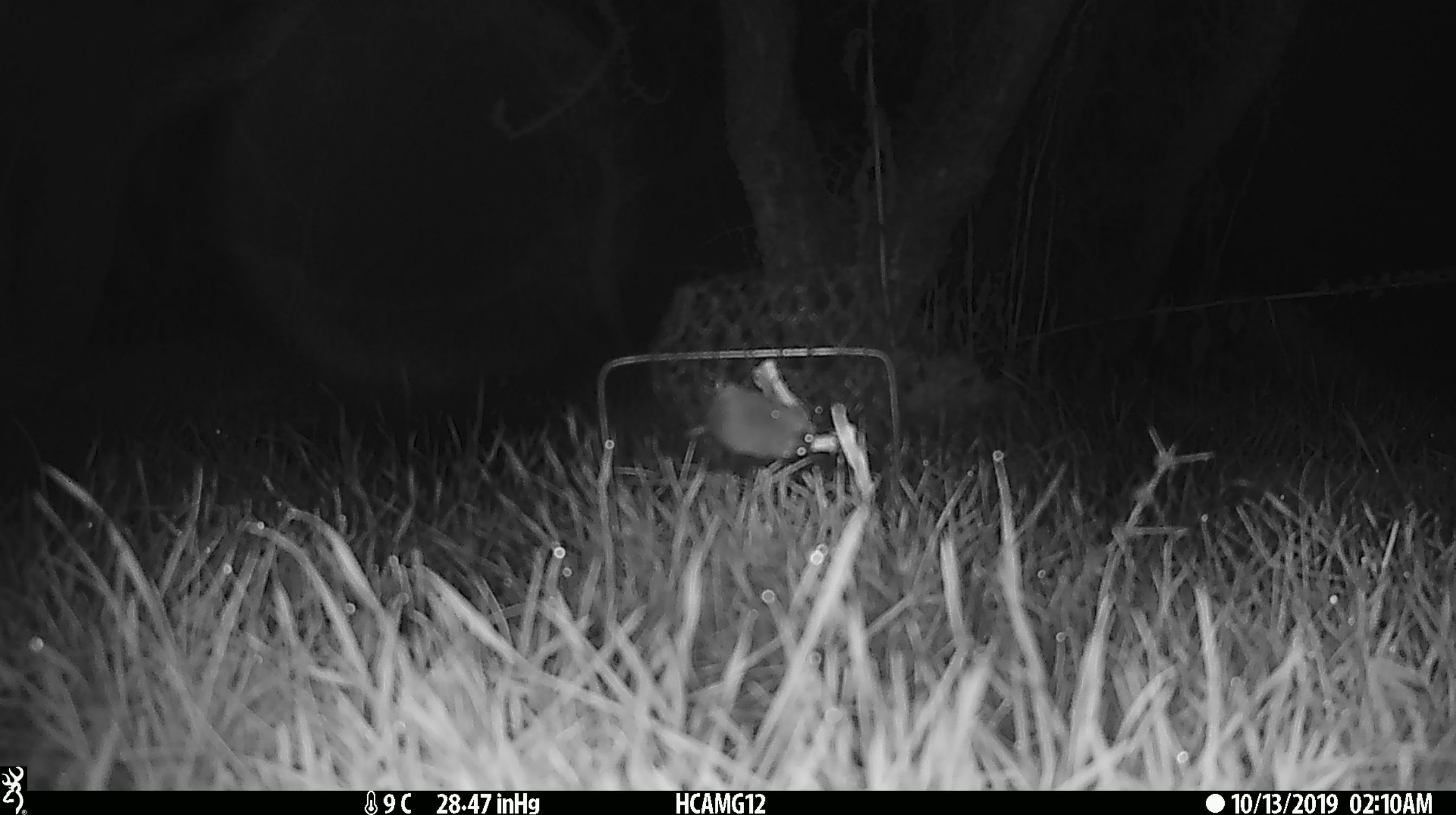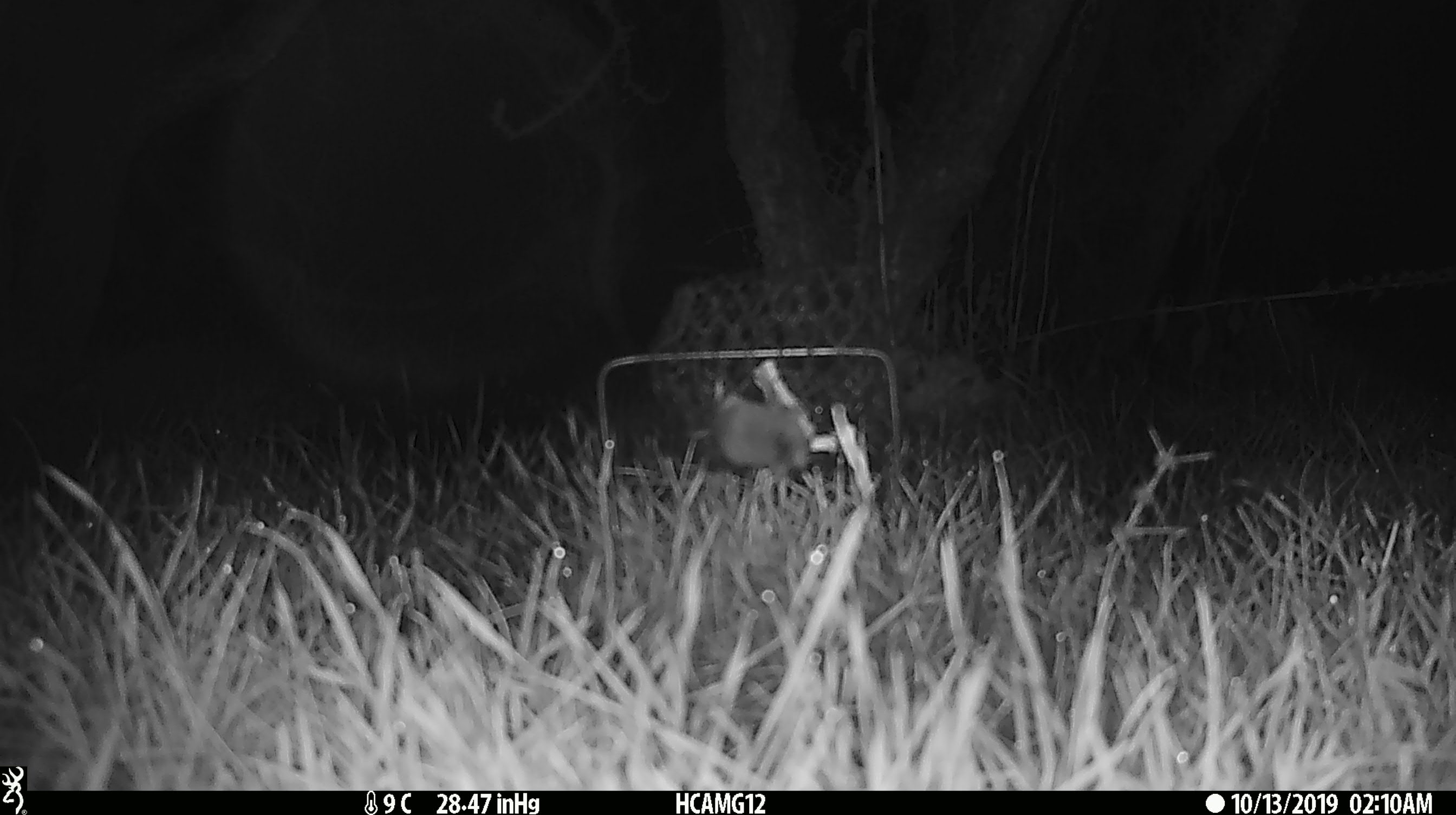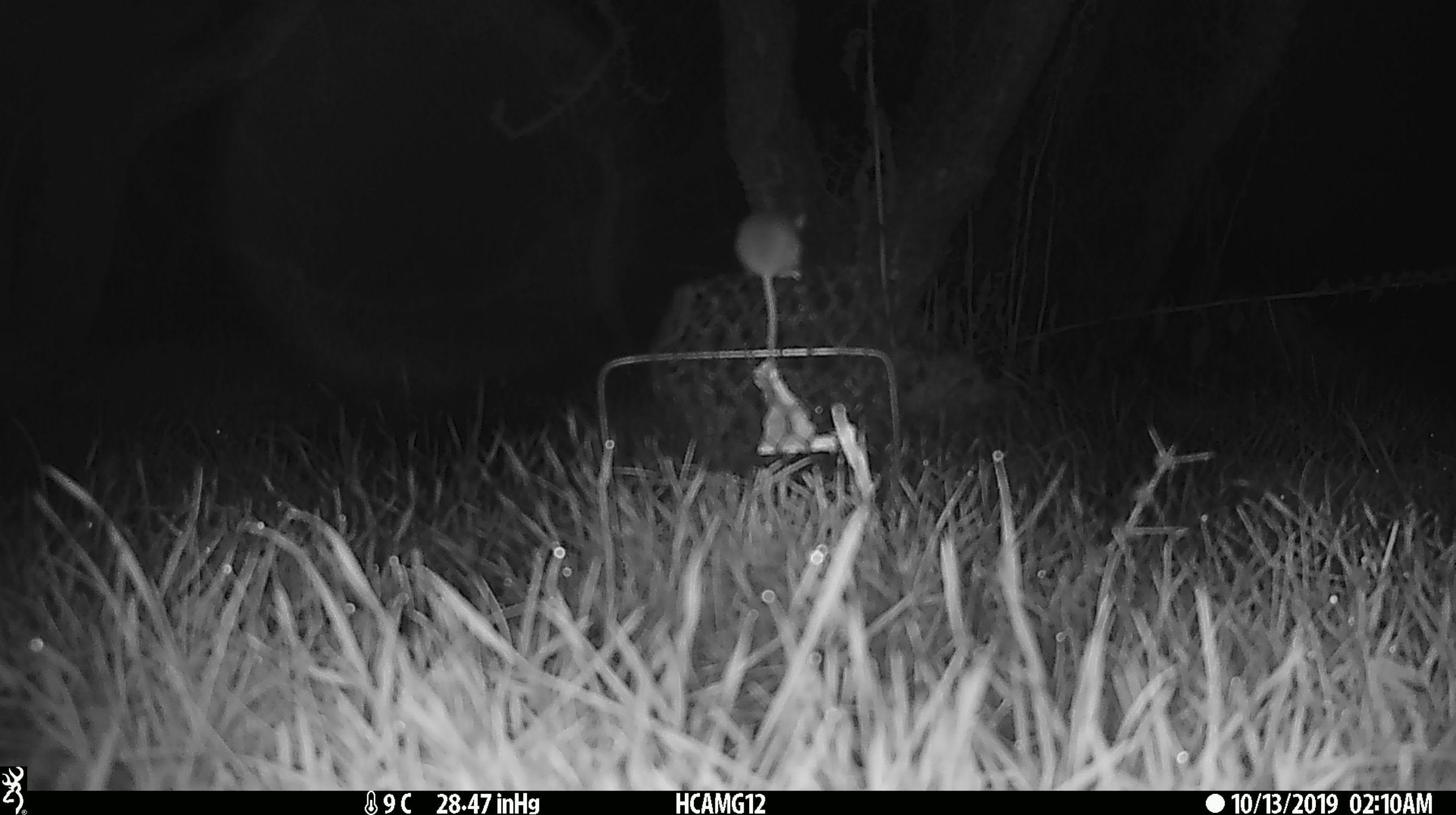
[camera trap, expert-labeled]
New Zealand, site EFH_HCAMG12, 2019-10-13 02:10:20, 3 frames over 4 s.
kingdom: Animalia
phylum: Chordata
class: Mammalia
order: Rodentia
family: Muridae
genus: Mus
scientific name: Mus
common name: mouse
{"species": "mouse (Mus)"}